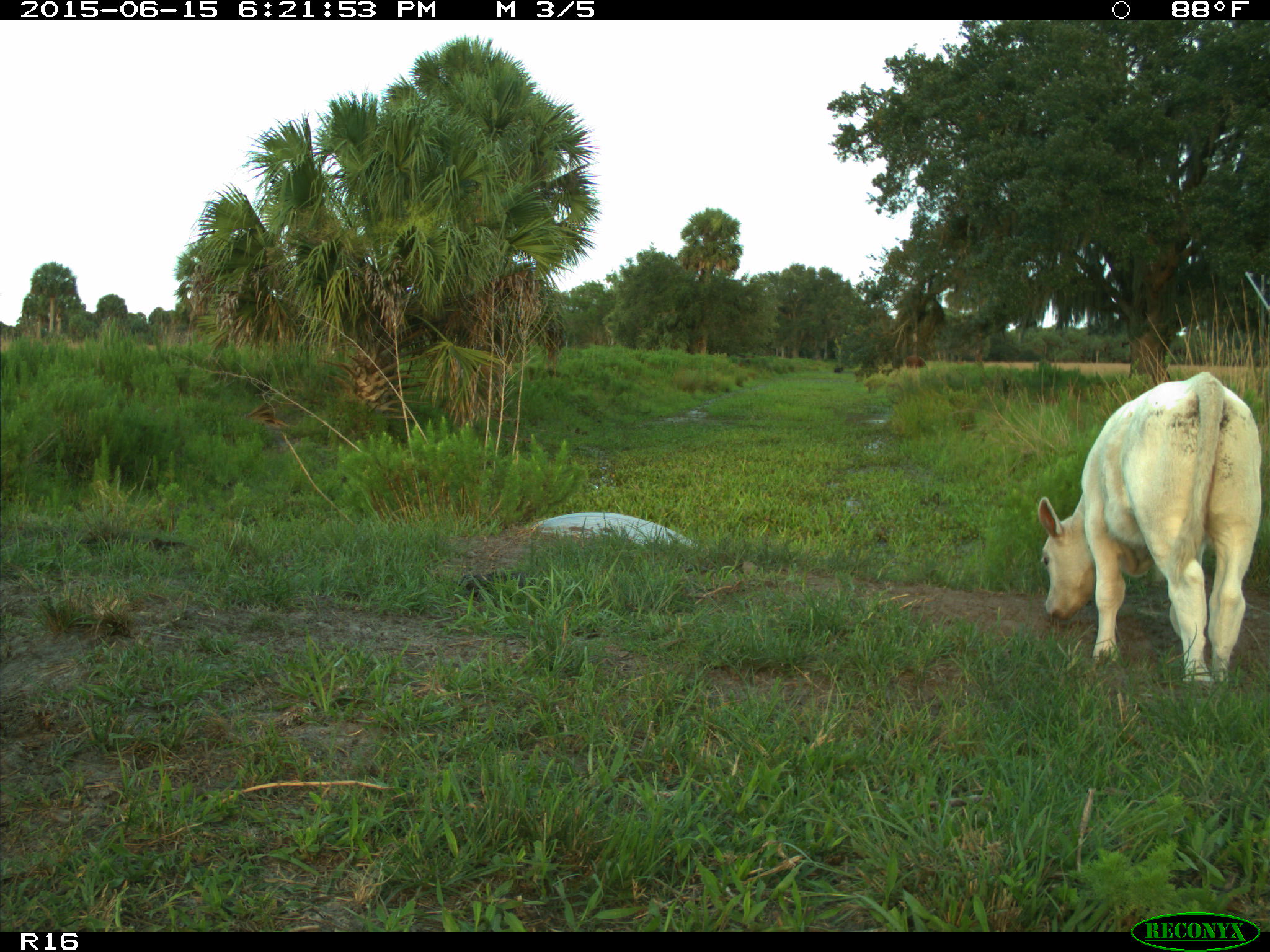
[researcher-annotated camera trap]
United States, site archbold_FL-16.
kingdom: Animalia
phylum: Chordata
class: Mammalia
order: Artiodactyla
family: Bovidae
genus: Bos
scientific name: Bos taurus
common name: domestic cow